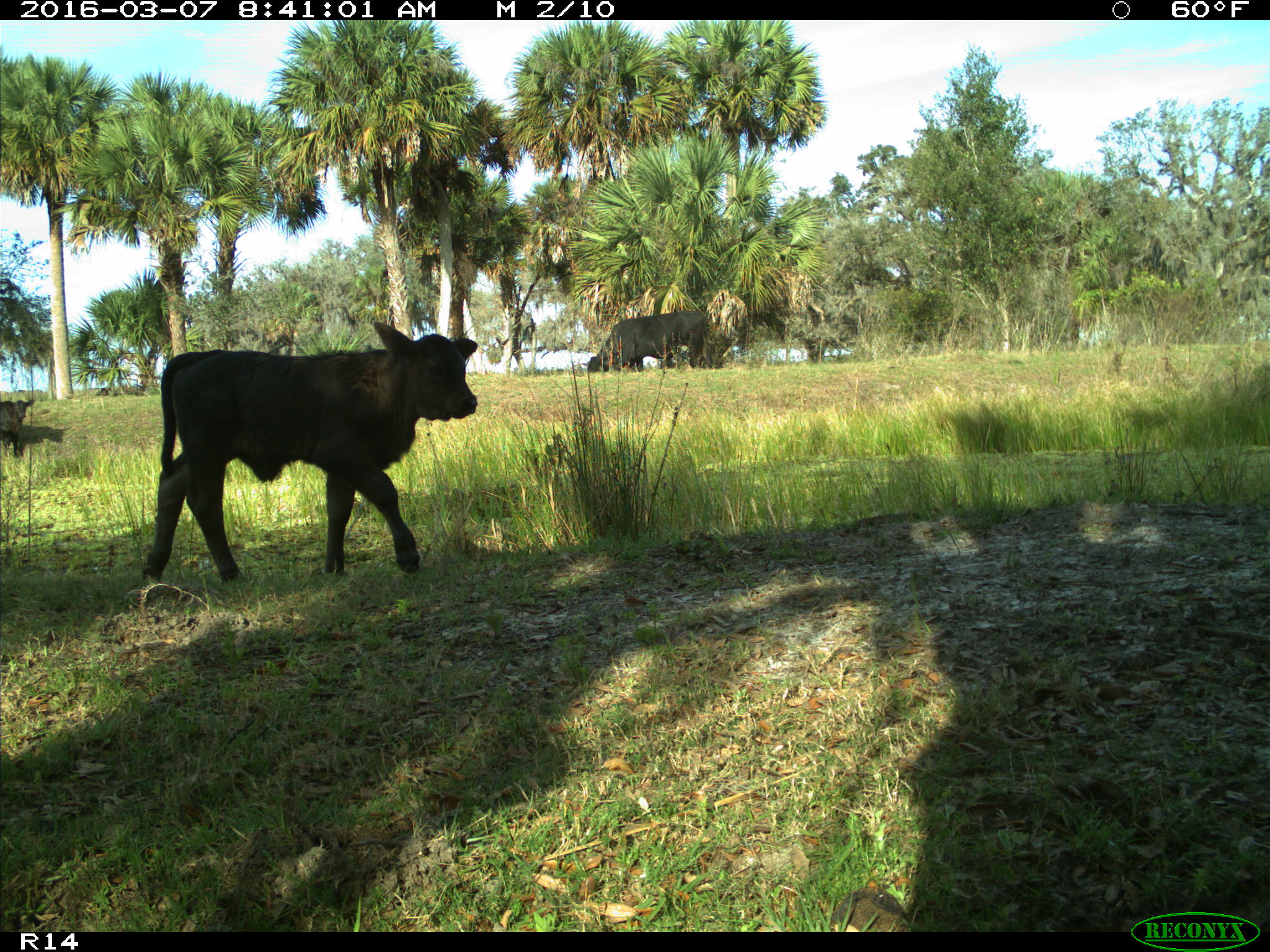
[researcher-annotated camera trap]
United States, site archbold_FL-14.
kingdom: Animalia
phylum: Chordata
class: Mammalia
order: Artiodactyla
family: Bovidae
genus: Bos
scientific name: Bos taurus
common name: domestic cow